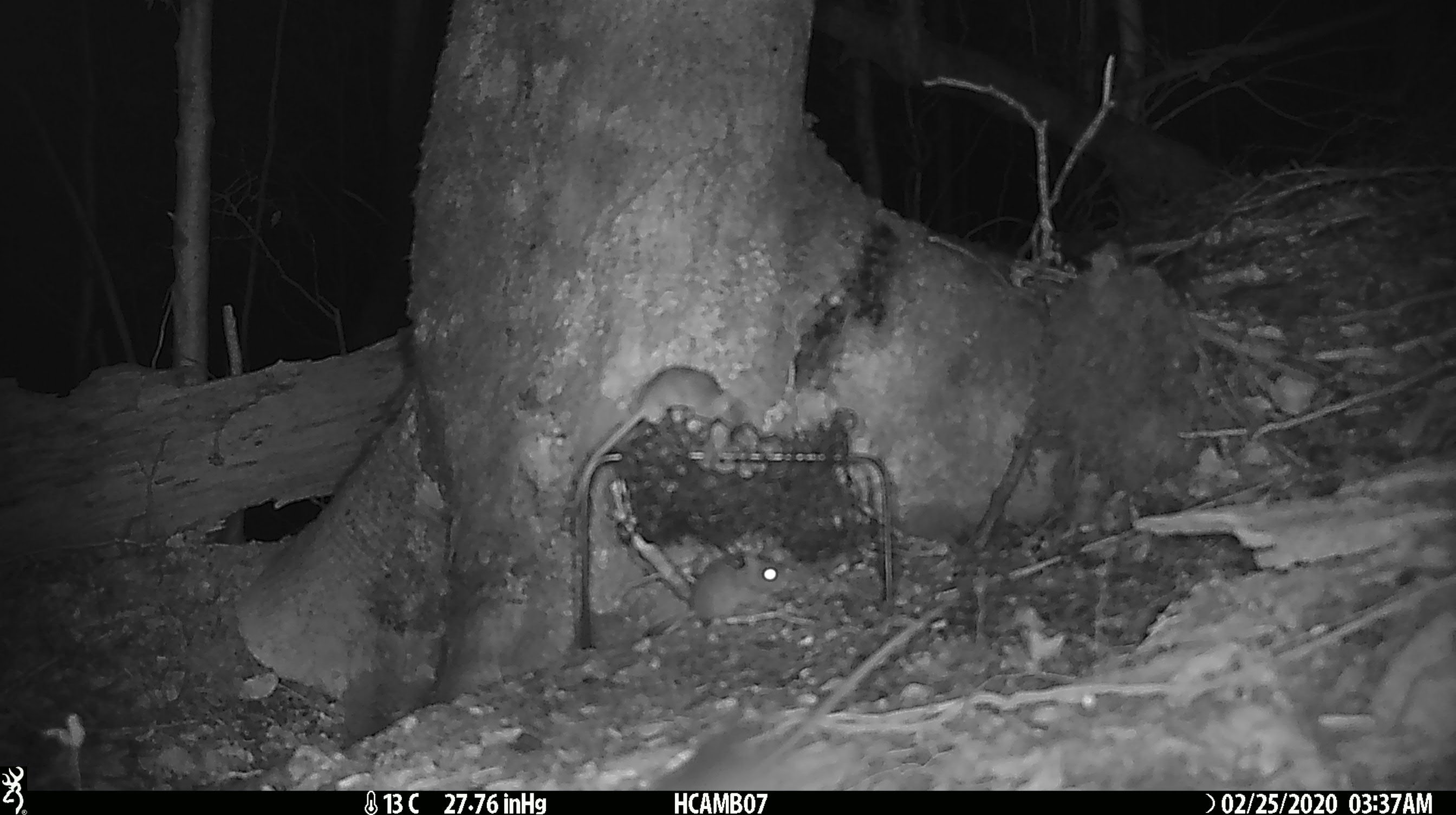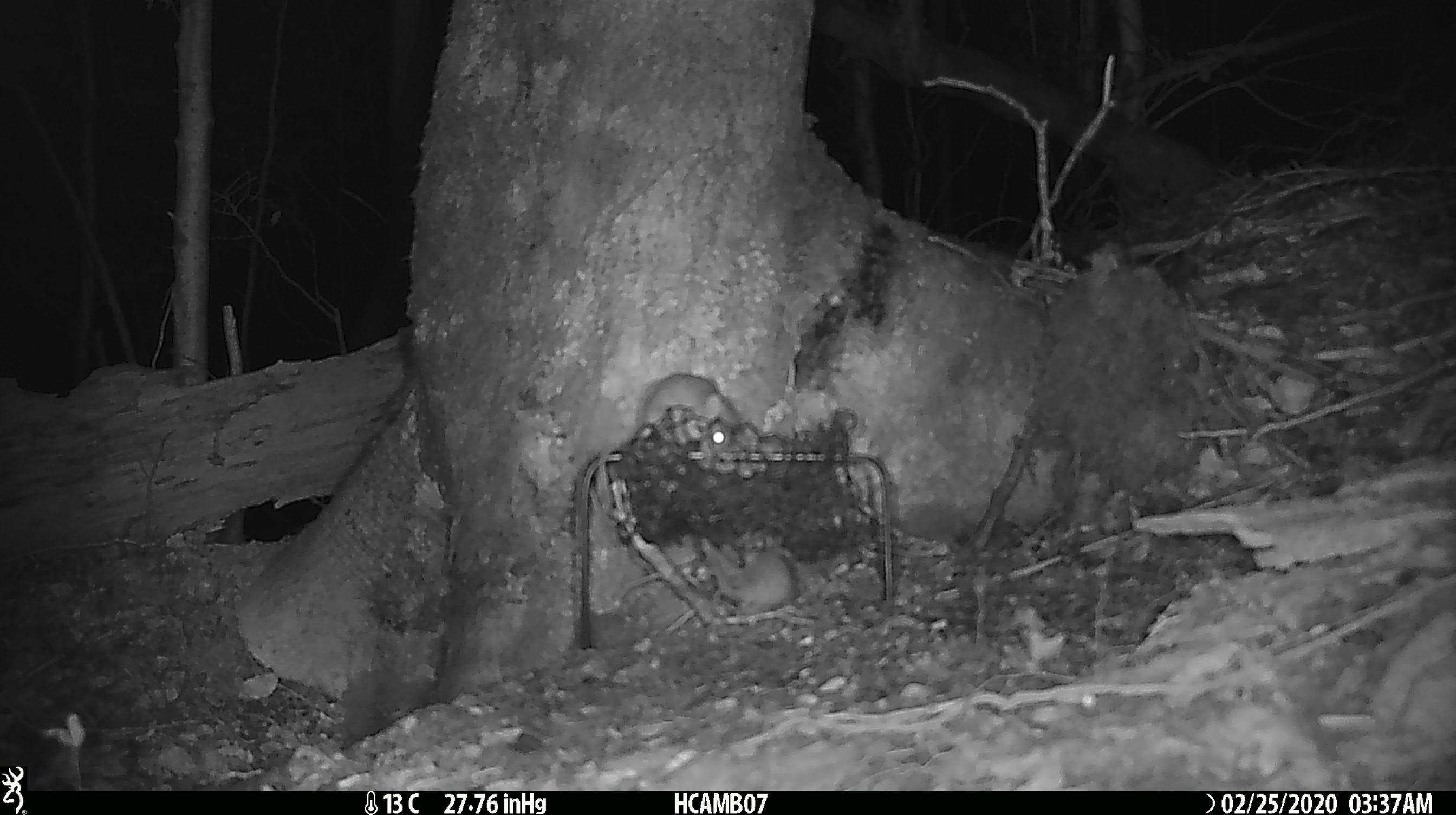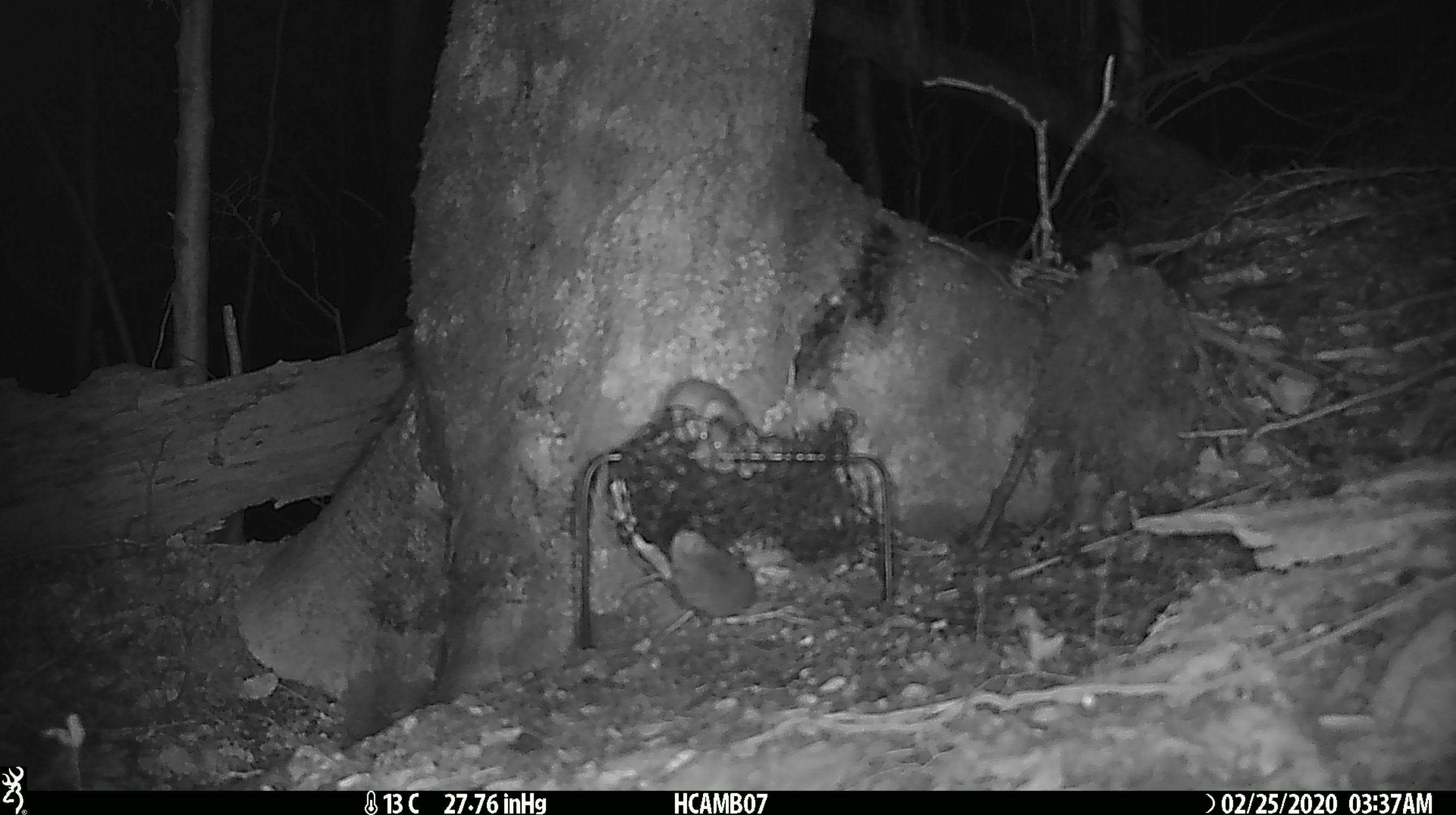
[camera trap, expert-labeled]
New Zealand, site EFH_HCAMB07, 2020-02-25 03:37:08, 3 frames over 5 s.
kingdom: Animalia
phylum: Chordata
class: Mammalia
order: Rodentia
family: Muridae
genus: Mus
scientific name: Mus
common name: mouse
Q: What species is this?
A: Mouse (Mus).